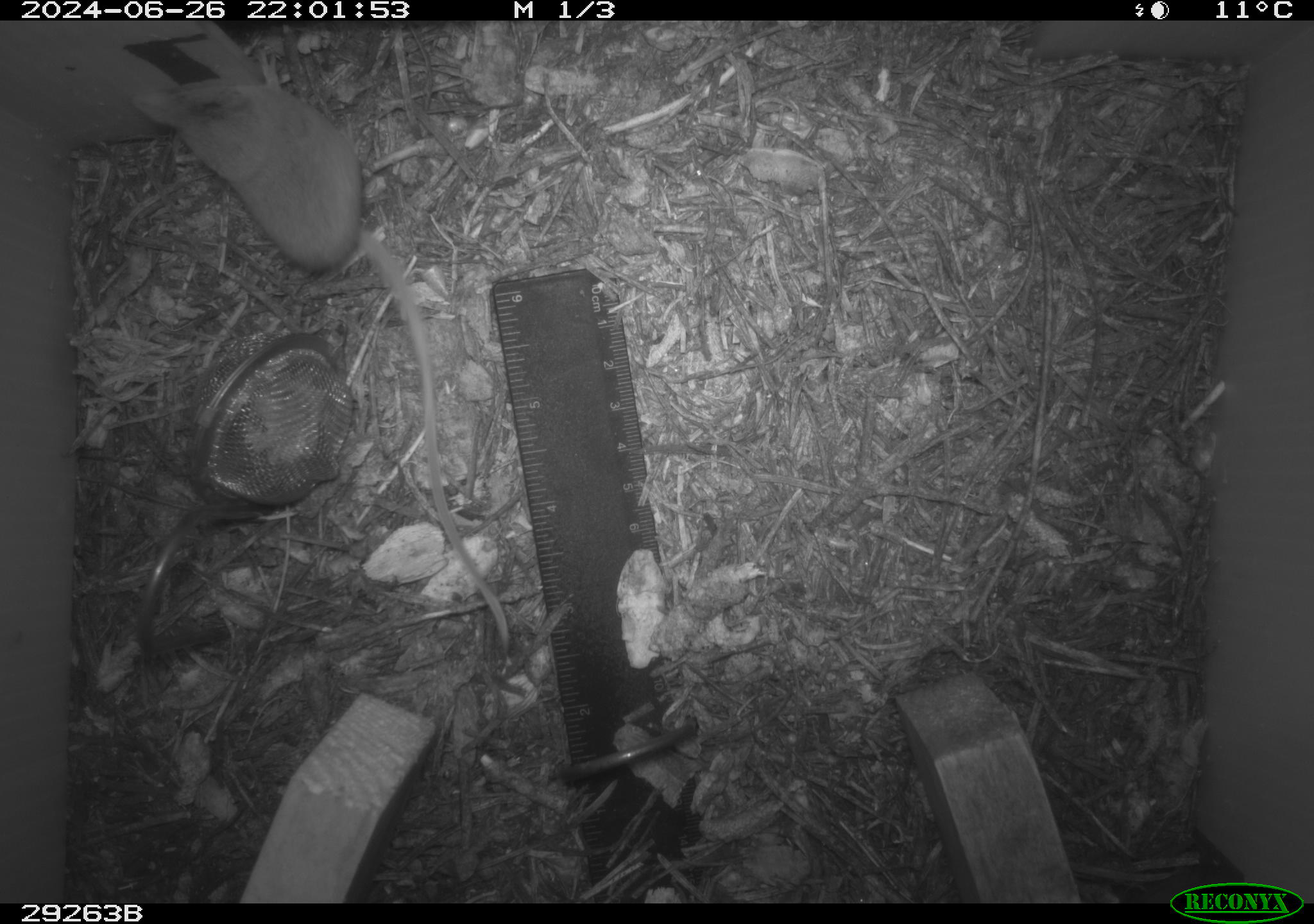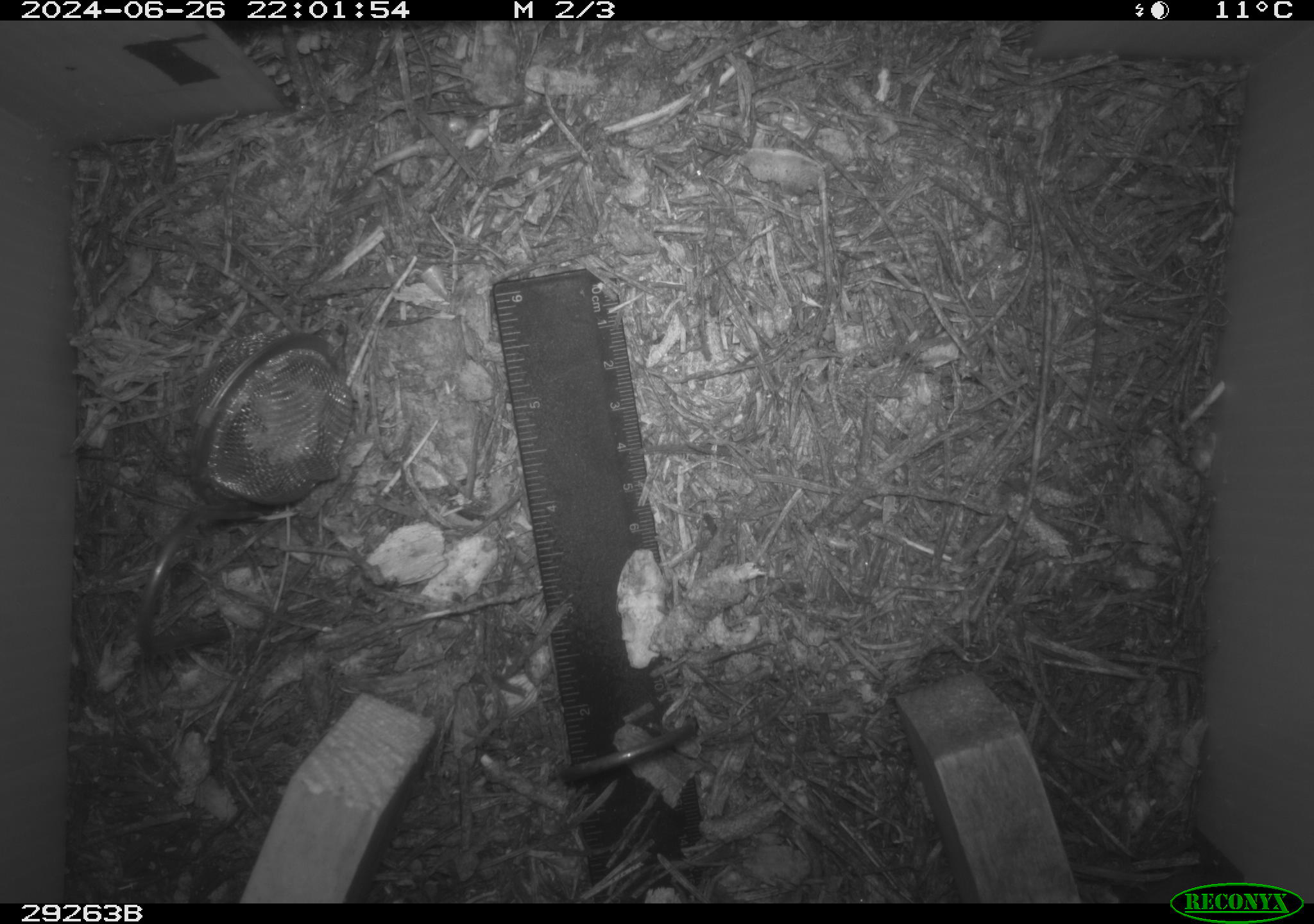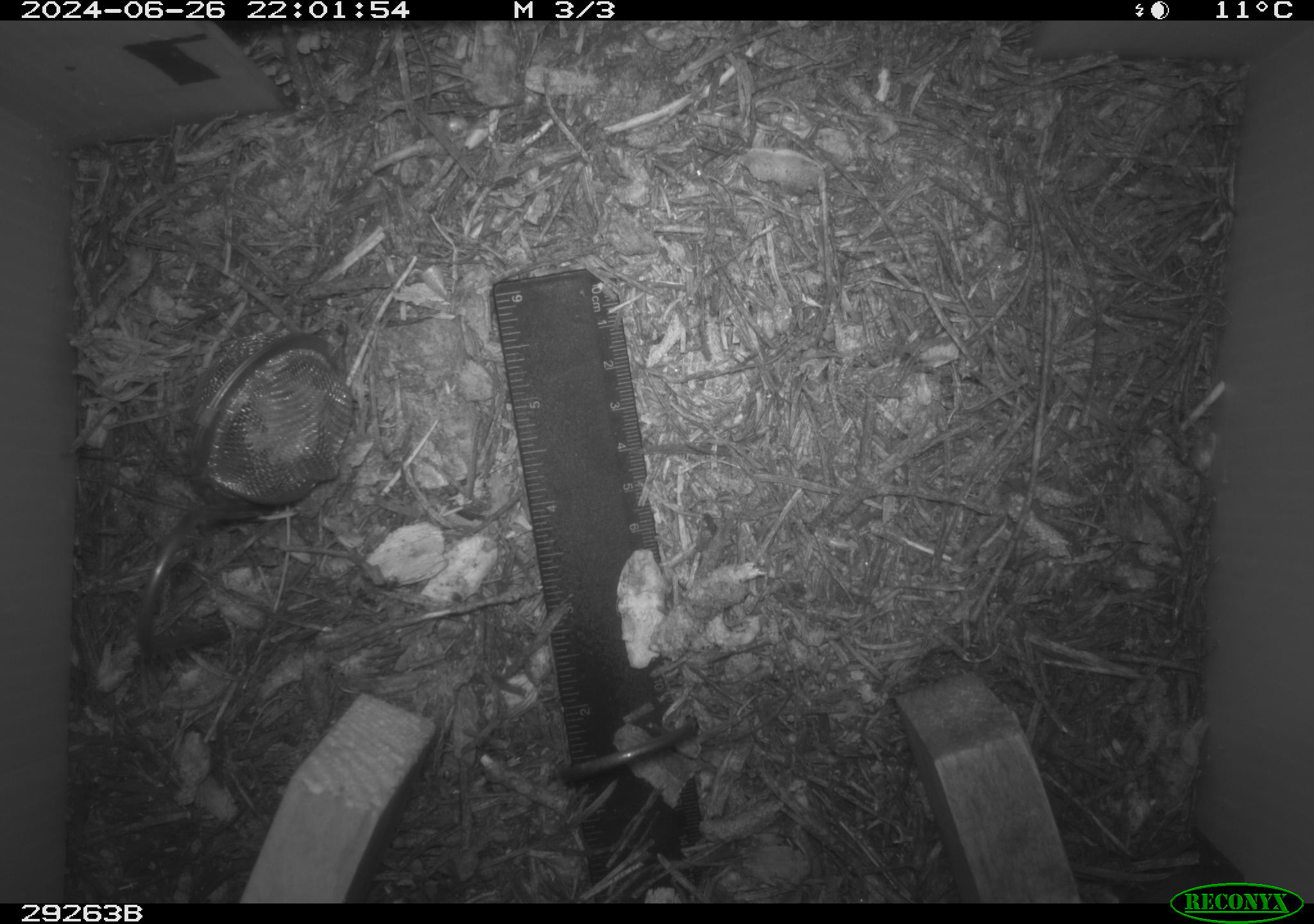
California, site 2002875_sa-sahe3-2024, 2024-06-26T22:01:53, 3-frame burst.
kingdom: Animalia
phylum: Chordata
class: Mammalia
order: Eulipotyphla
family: Soricidae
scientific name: Soricidae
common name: shrews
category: soricidae family